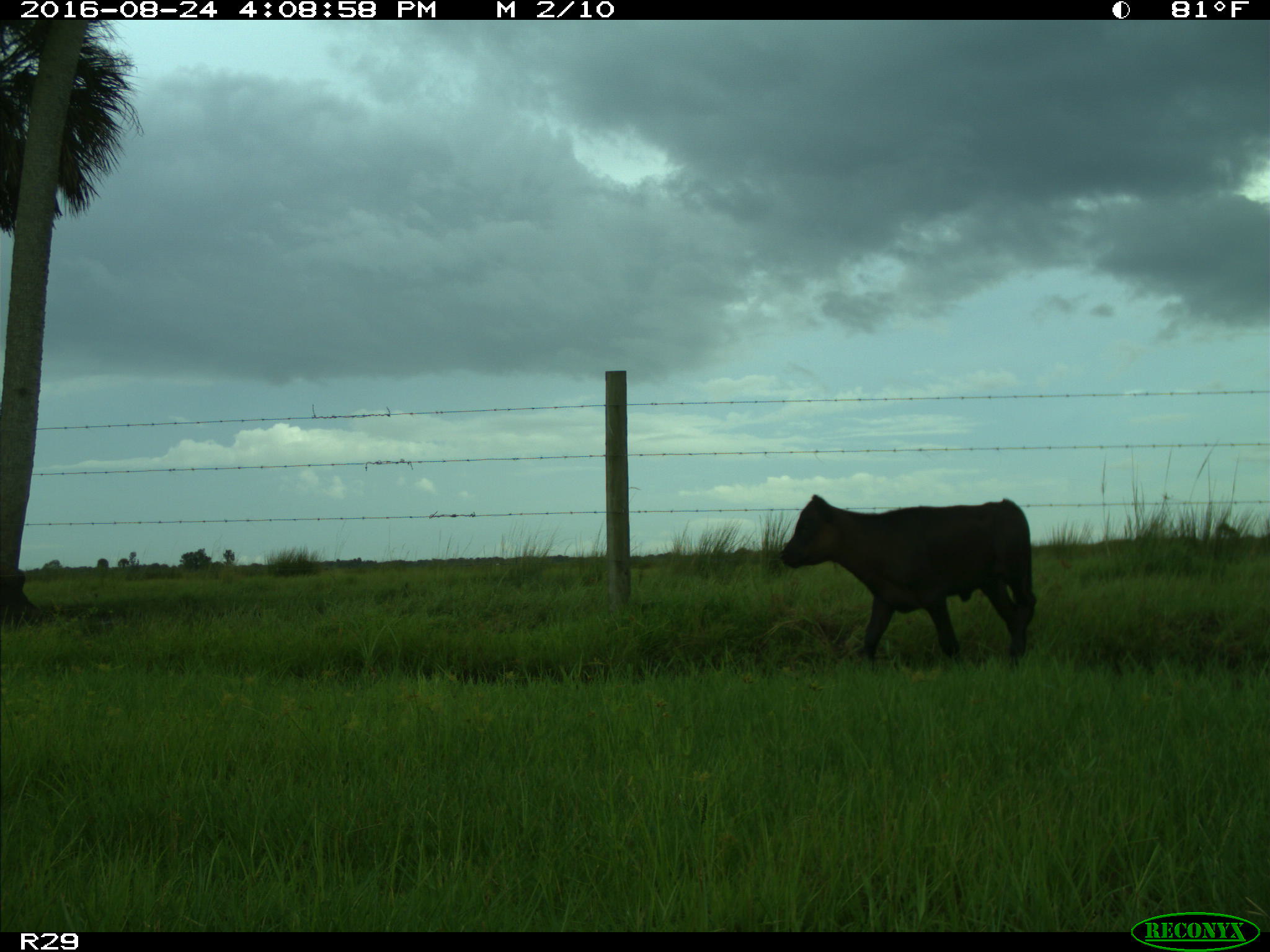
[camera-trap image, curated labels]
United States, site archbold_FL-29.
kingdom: Animalia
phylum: Chordata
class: Mammalia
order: Artiodactyla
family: Bovidae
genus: Bos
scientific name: Bos taurus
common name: domestic cow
Bos taurus (domestic cow).